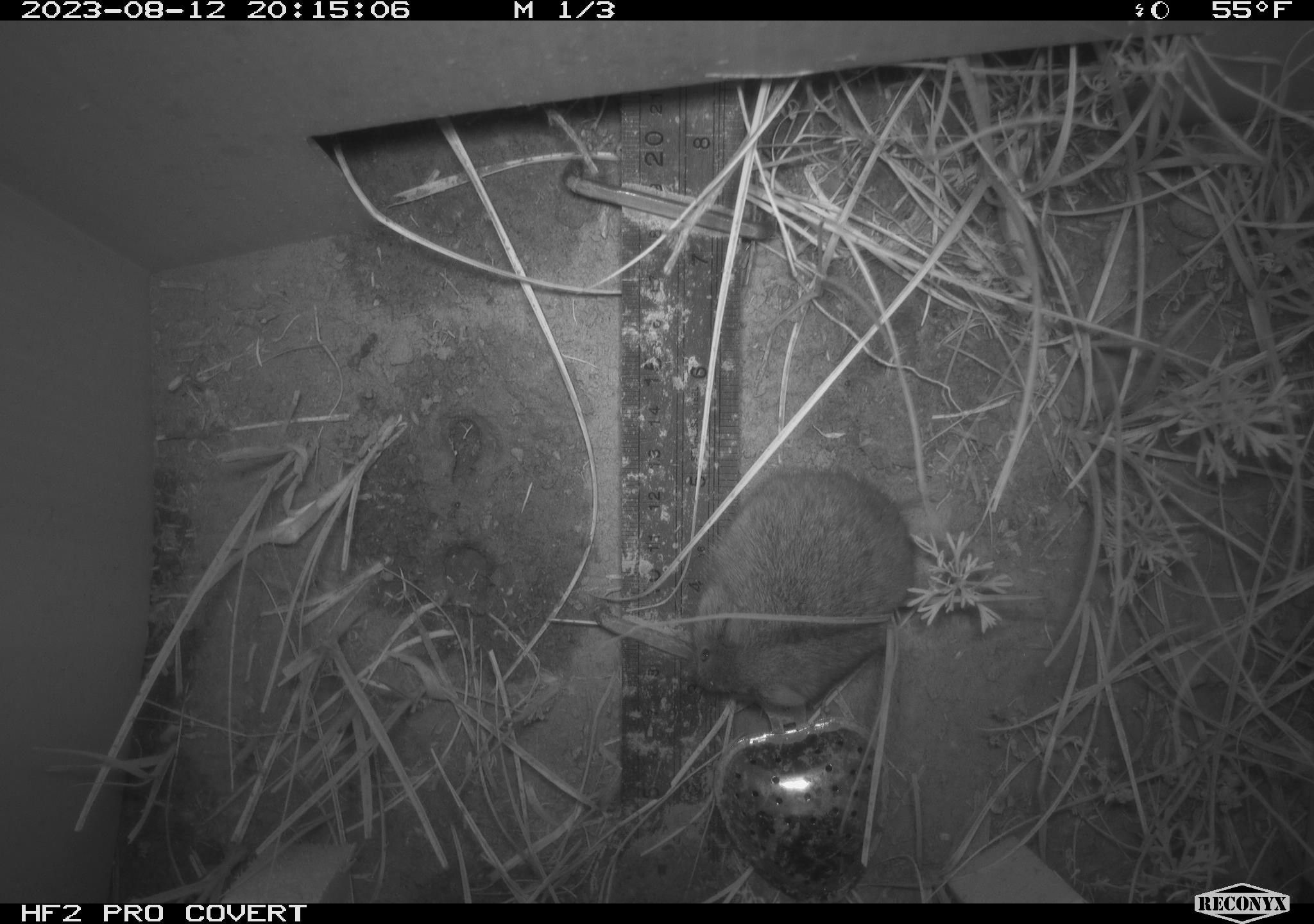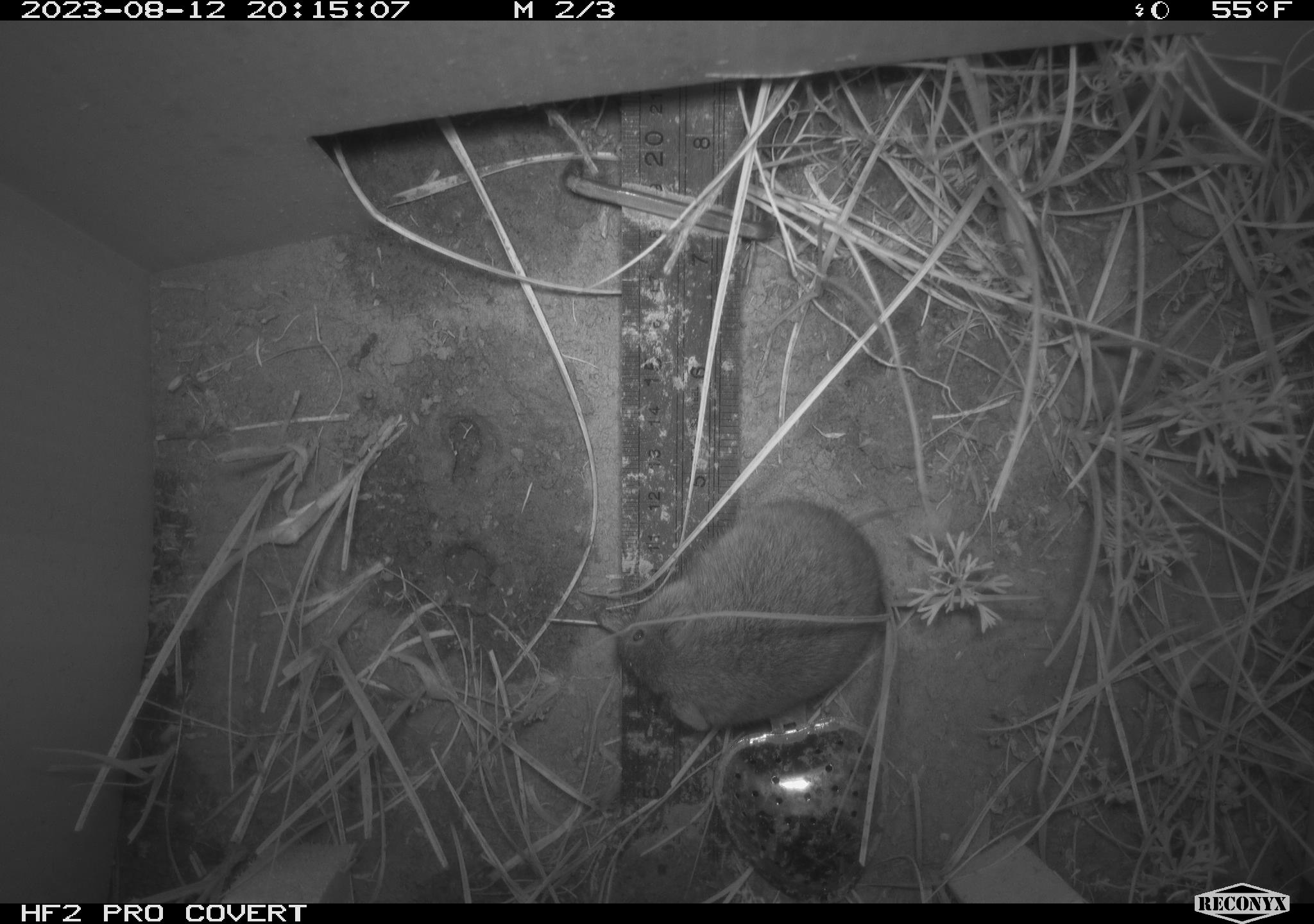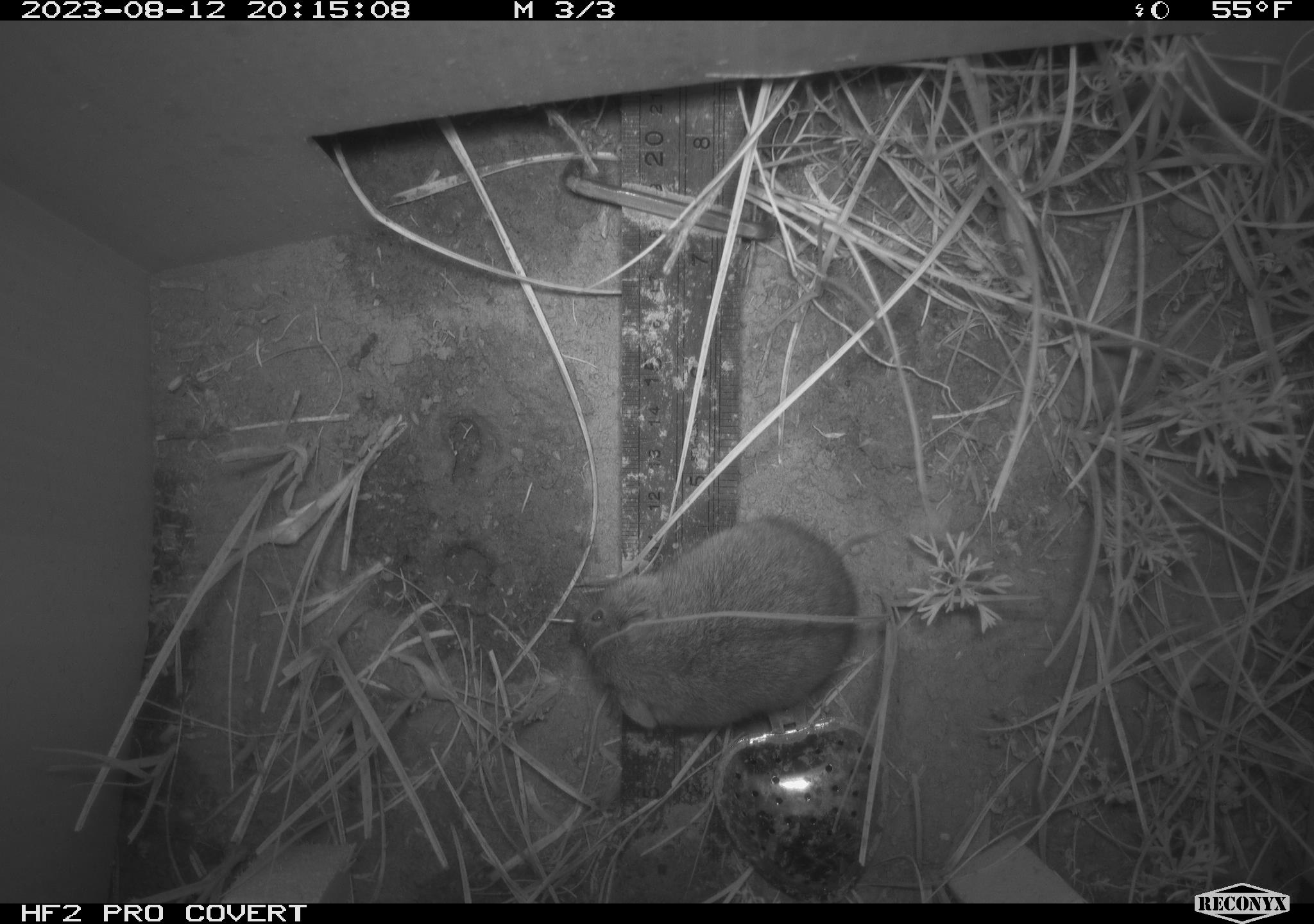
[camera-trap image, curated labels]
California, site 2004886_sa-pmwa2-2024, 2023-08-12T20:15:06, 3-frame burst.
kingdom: Animalia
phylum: Chordata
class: Mammalia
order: Rodentia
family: Cricetidae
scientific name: Arvicolinae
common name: voles, lemmings, and muskrats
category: arvicolinae subfamily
Arvicolinae subfamily (voles, lemmings, and muskrats) (Arvicolinae).